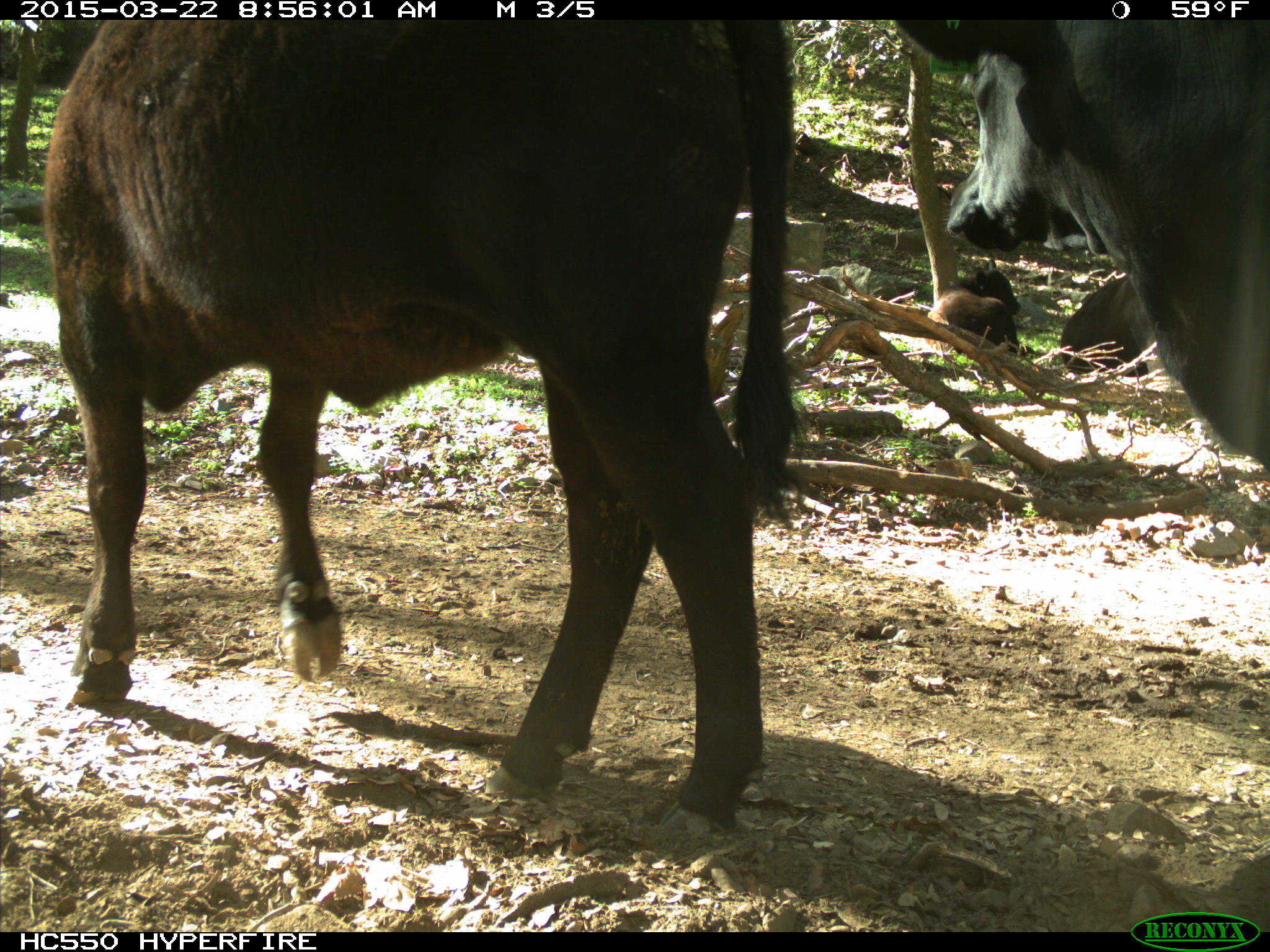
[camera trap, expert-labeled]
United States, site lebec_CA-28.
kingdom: Animalia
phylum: Chordata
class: Mammalia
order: Artiodactyla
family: Bovidae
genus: Bos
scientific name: Bos taurus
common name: domestic cow